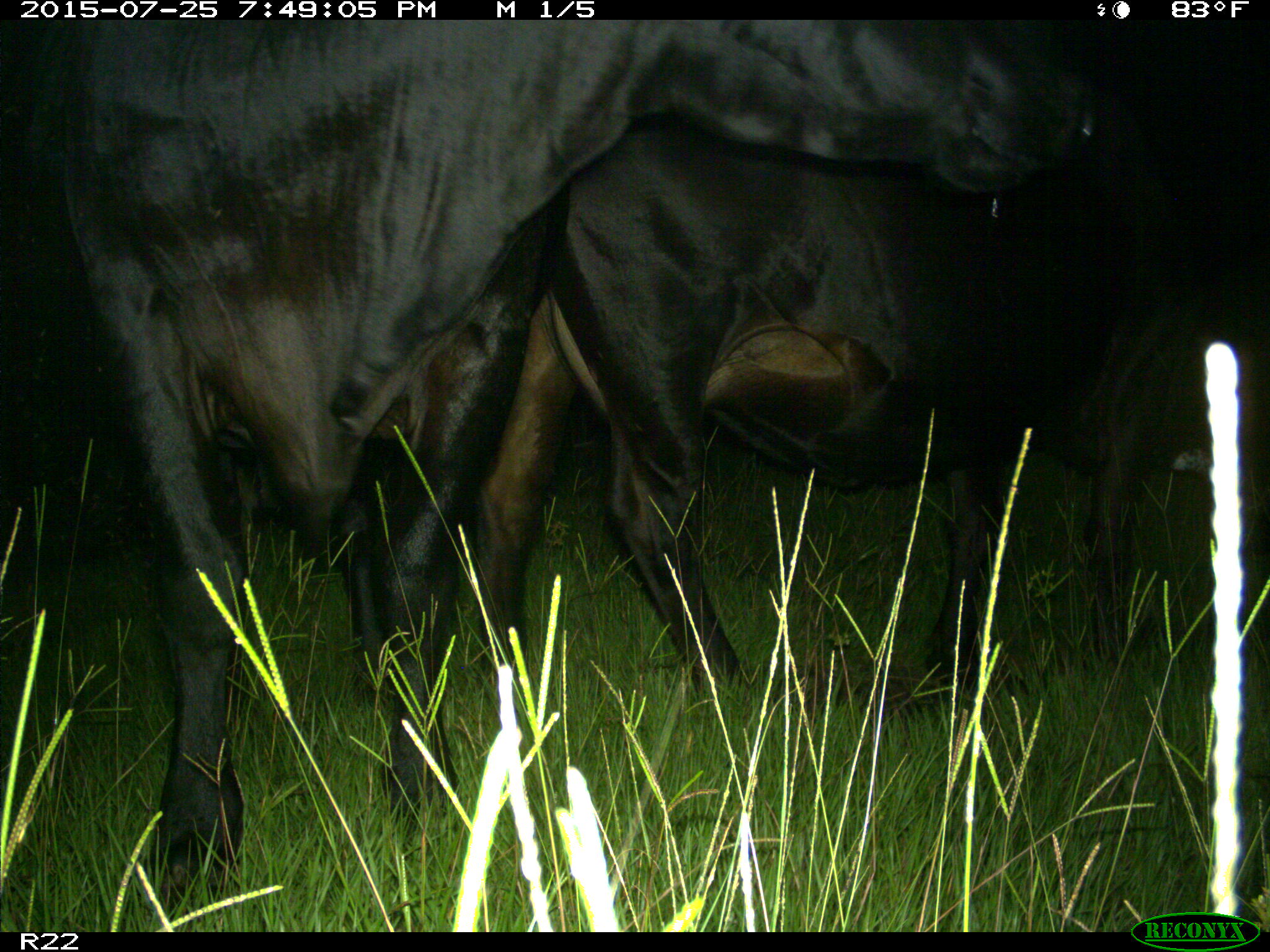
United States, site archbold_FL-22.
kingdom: Animalia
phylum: Chordata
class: Mammalia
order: Artiodactyla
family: Bovidae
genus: Bos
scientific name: Bos taurus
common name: domestic cow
Bos taurus (domestic cow).